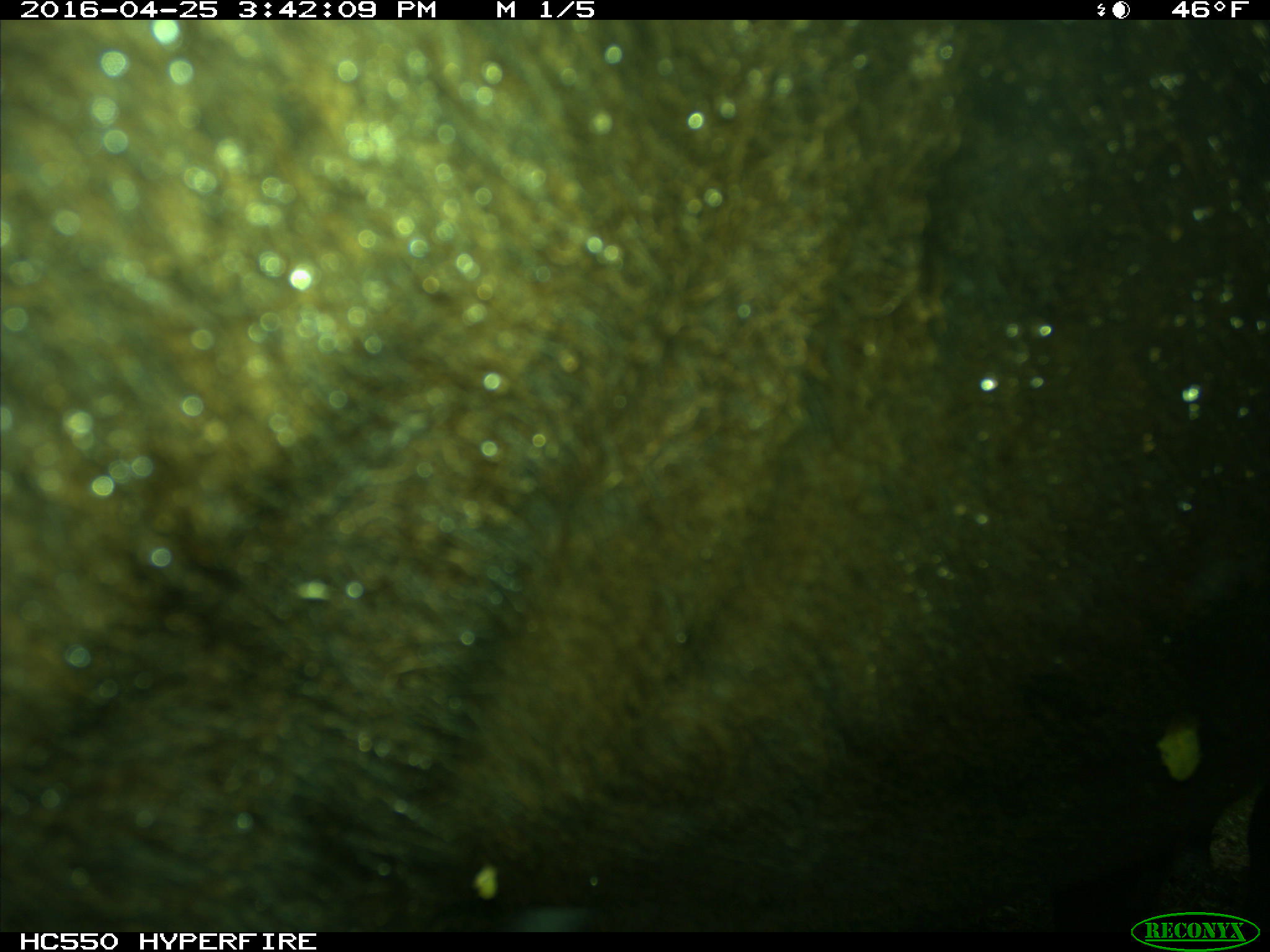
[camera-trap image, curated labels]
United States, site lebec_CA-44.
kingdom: Animalia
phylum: Chordata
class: Mammalia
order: Artiodactyla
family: Bovidae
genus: Bos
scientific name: Bos taurus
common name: domestic cow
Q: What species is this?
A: Bos taurus (domestic cow).